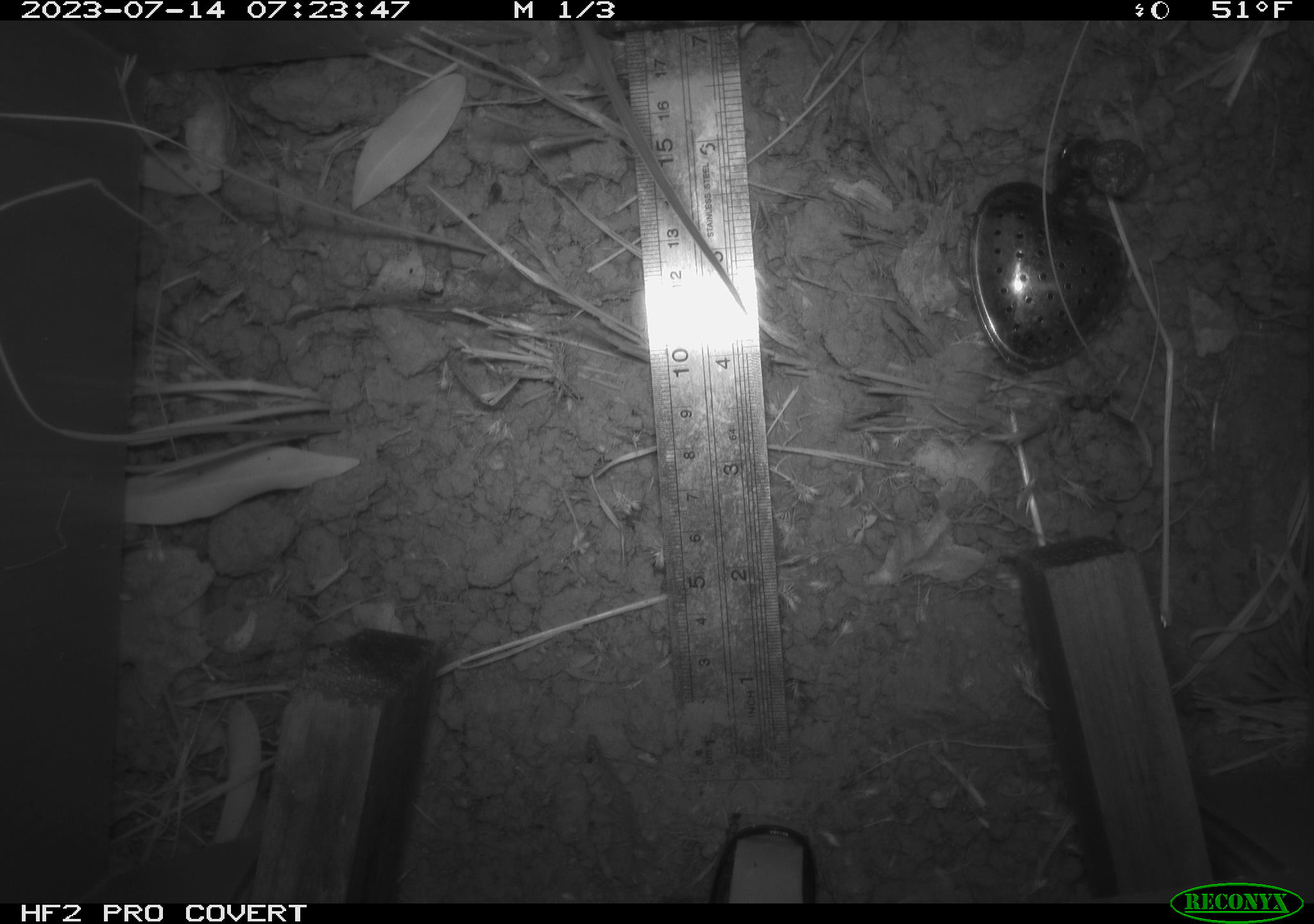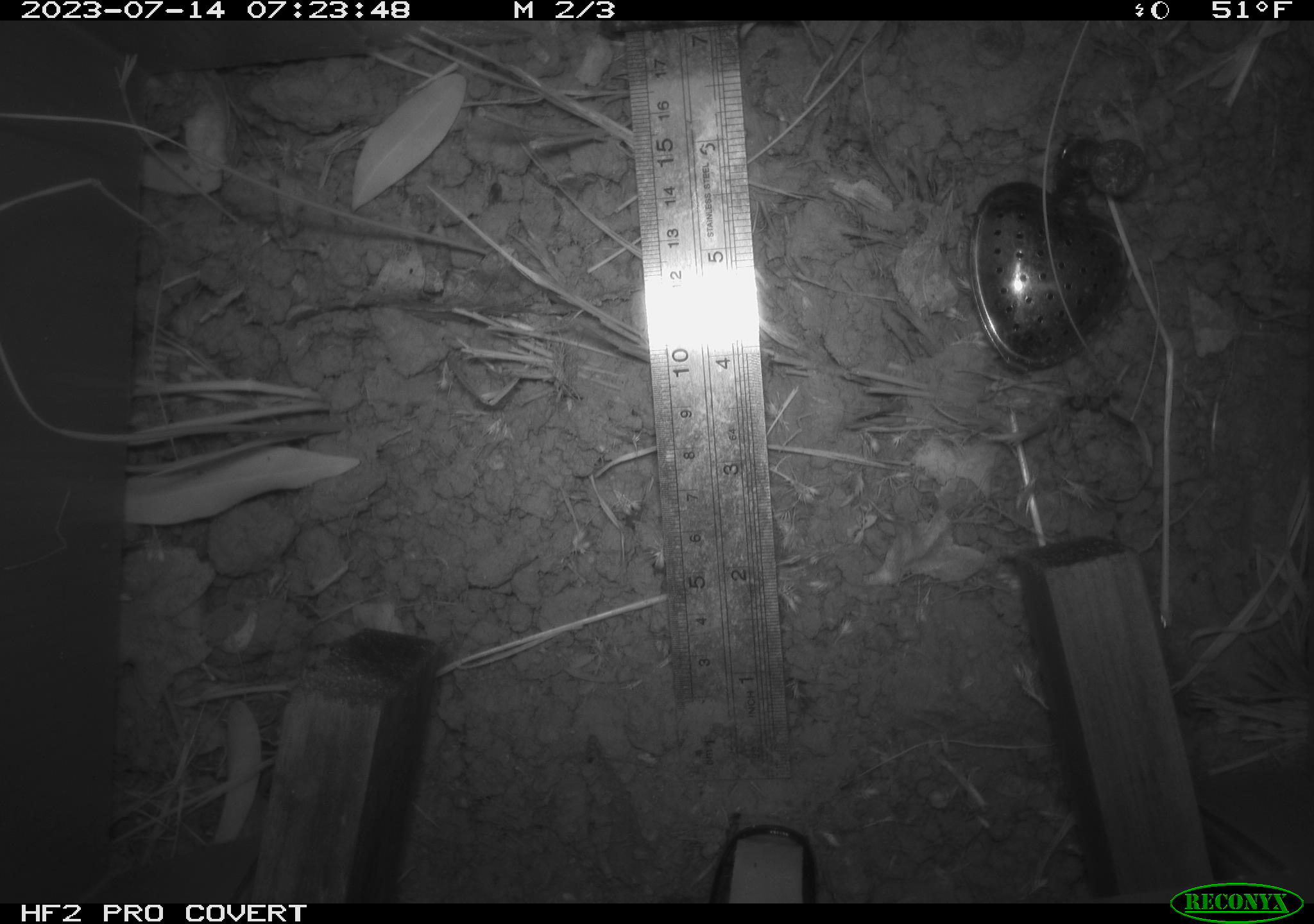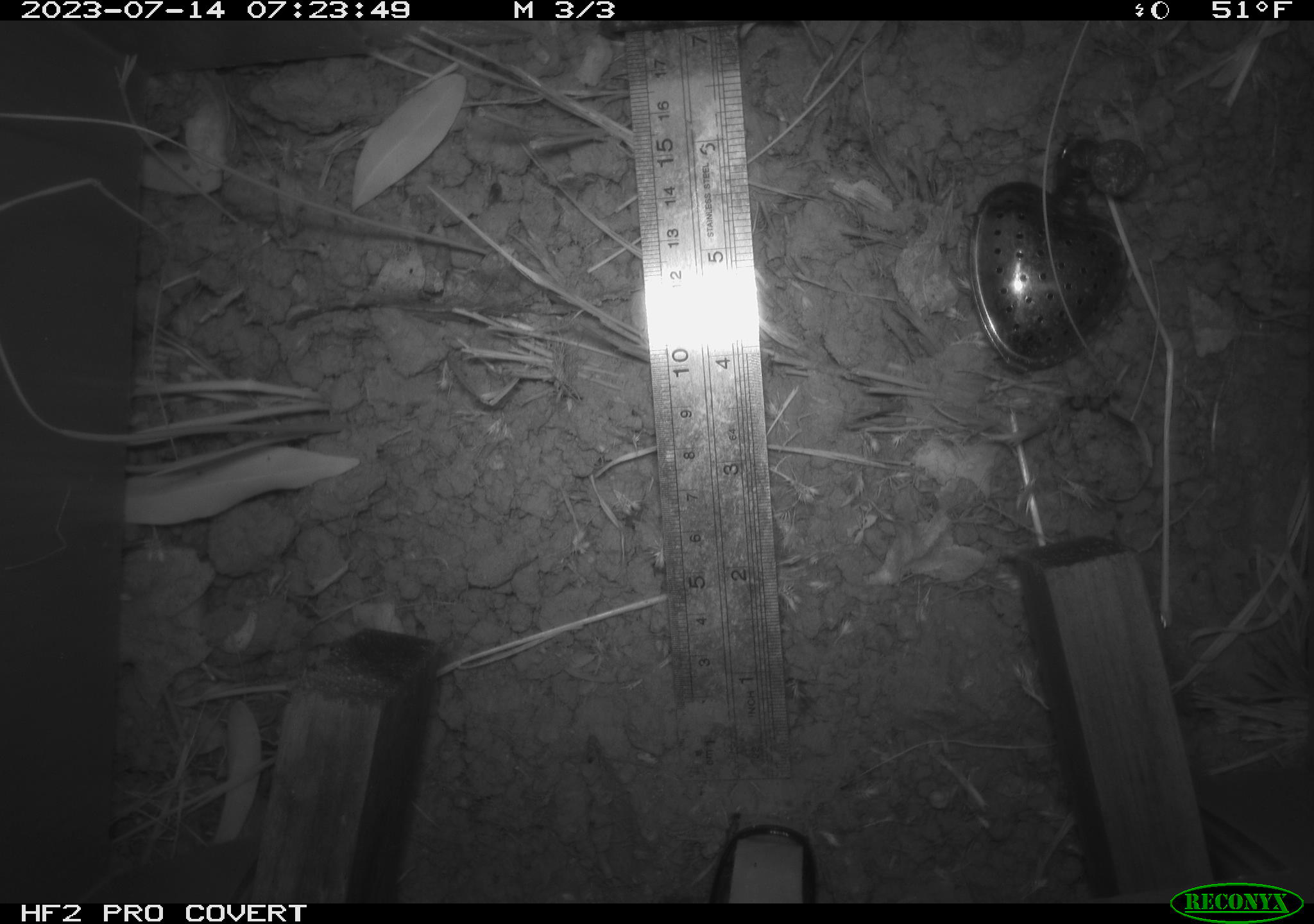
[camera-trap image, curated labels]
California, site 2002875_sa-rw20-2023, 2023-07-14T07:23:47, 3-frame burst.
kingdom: Animalia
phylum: Chordata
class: Mammalia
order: Rodentia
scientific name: Rodentia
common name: rodent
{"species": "rodent (Rodentia)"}